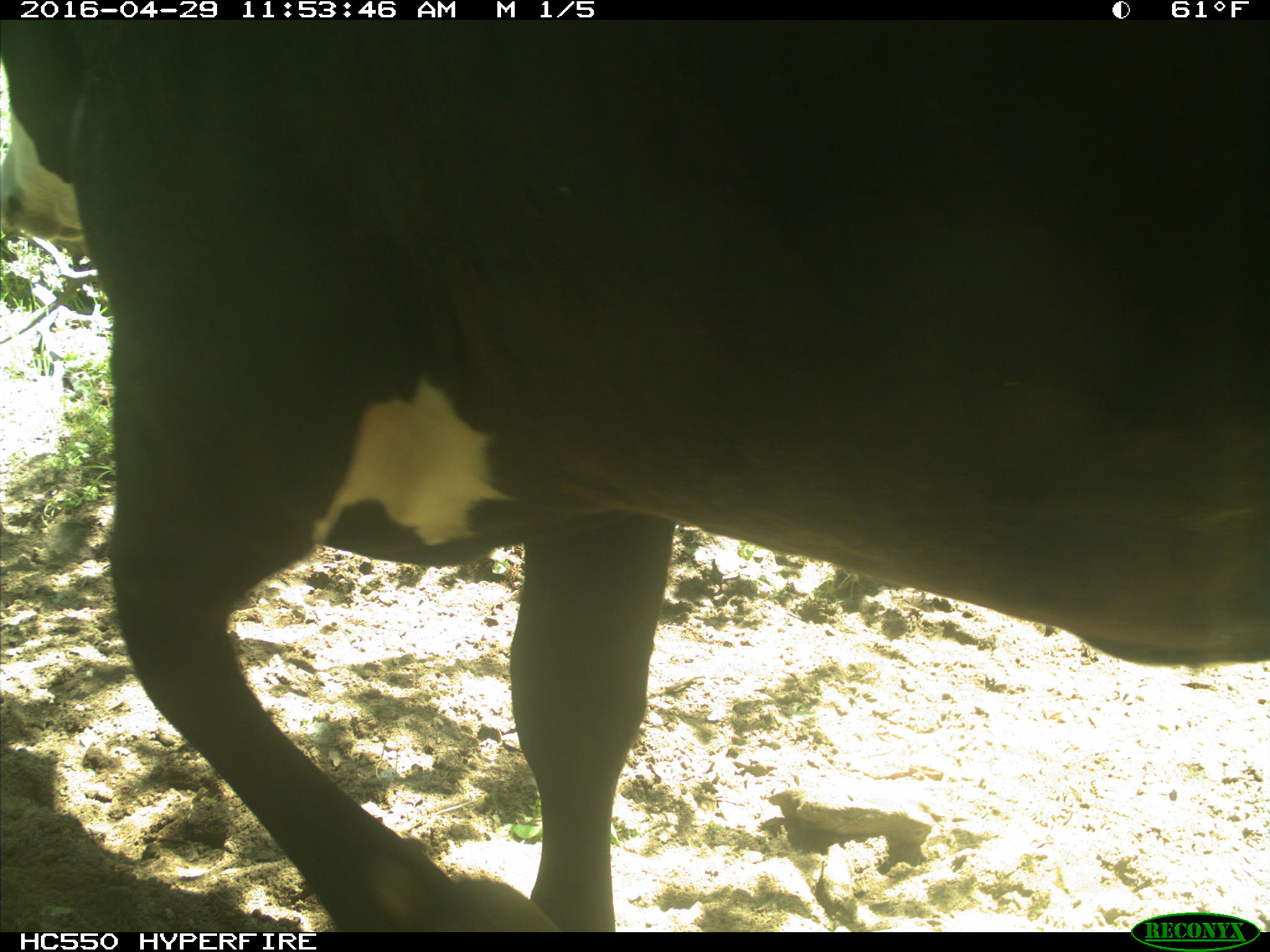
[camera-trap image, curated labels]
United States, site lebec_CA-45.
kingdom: Animalia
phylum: Chordata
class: Mammalia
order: Artiodactyla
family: Bovidae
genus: Bos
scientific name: Bos taurus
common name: domestic cow